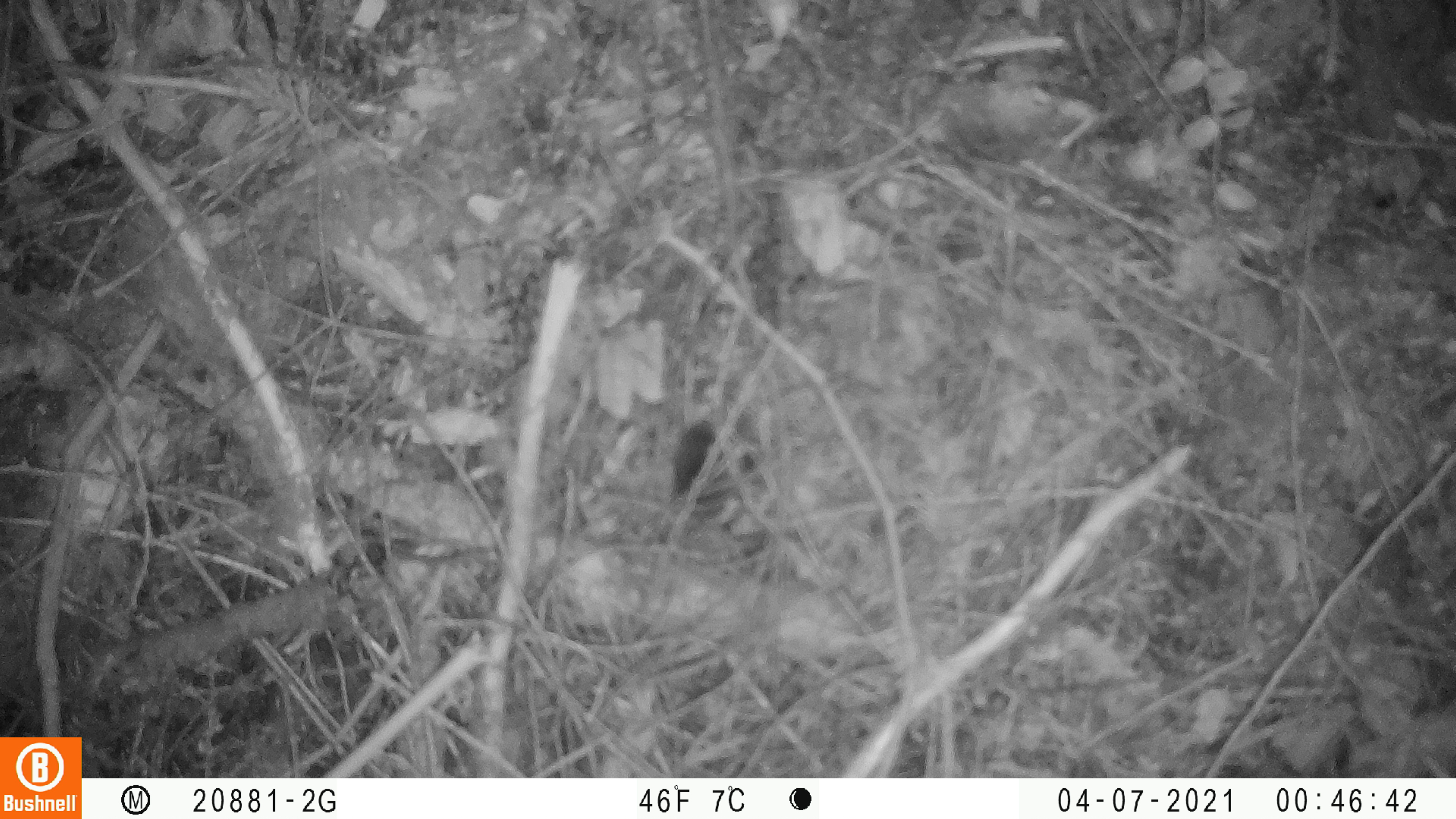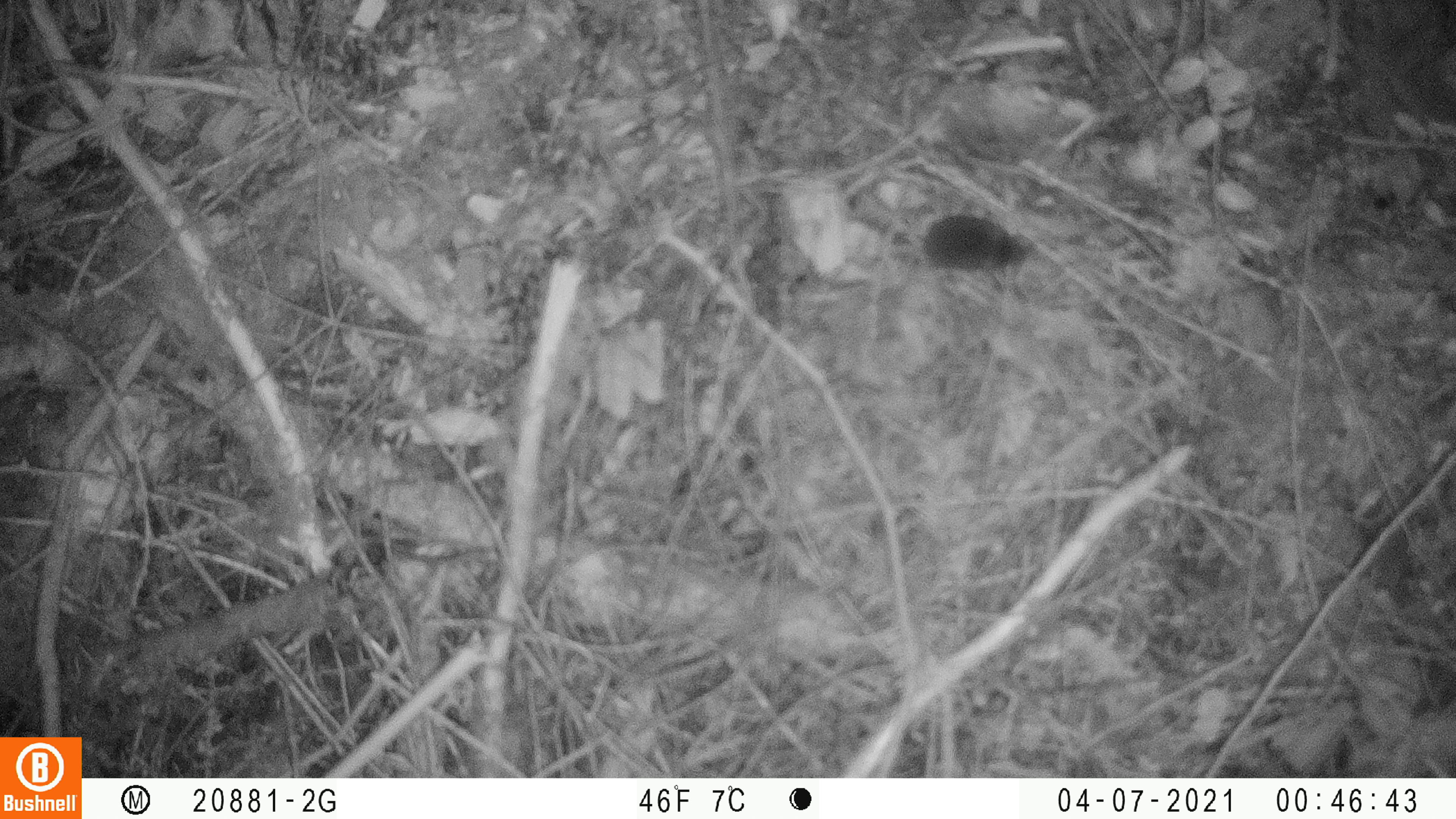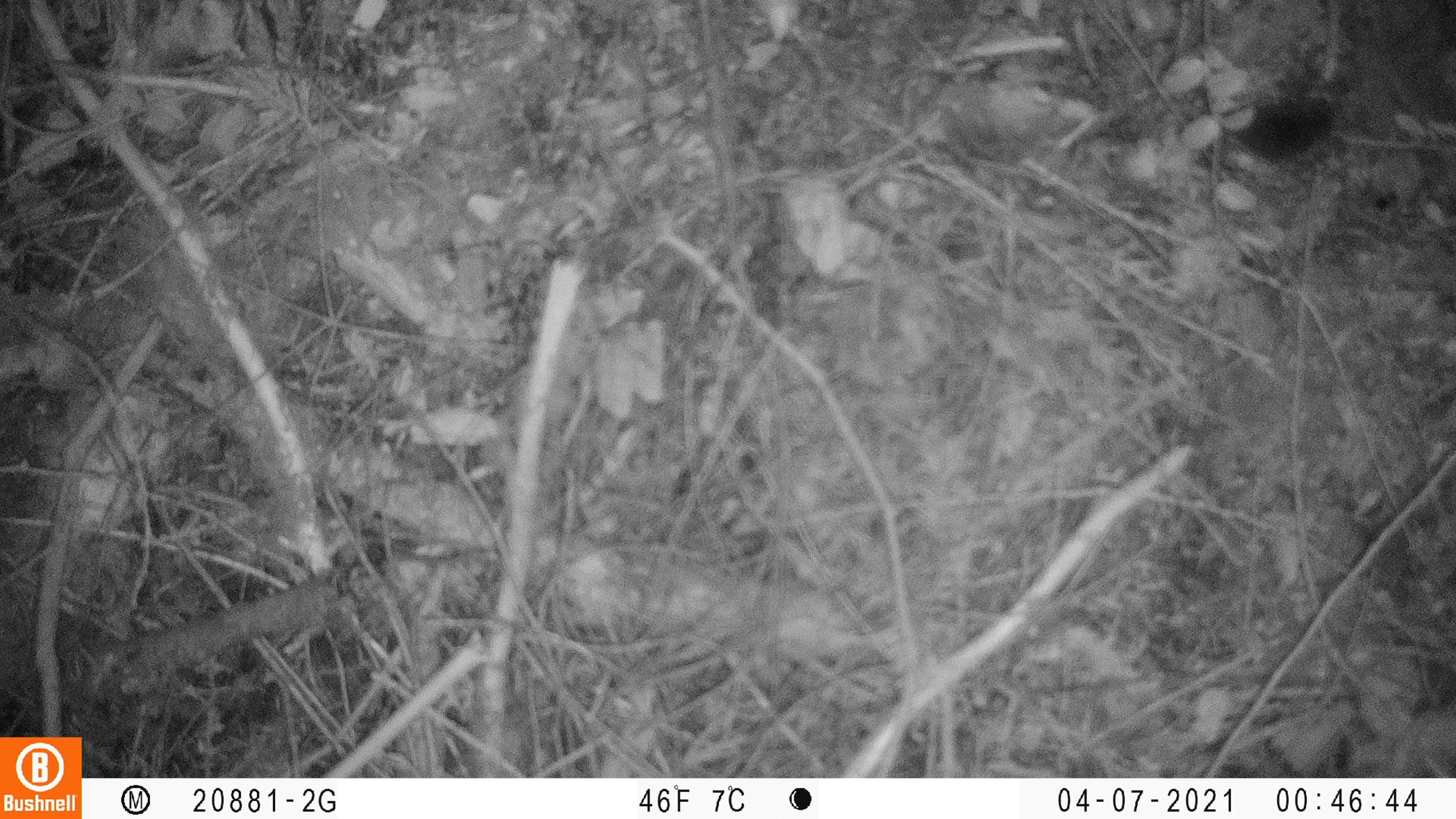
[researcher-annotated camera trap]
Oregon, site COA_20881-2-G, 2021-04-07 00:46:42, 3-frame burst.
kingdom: Animalia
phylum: Chordata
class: Mammalia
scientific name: Mammalia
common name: small mammal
Small mammal (Mammalia).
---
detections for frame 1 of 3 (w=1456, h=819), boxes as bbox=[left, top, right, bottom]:
small mammal: bbox=[613, 347, 842, 570]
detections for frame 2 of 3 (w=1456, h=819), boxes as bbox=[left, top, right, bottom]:
small mammal: bbox=[799, 193, 1087, 312]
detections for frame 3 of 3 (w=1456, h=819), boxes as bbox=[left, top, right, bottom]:
small mammal: bbox=[1160, 72, 1373, 204]